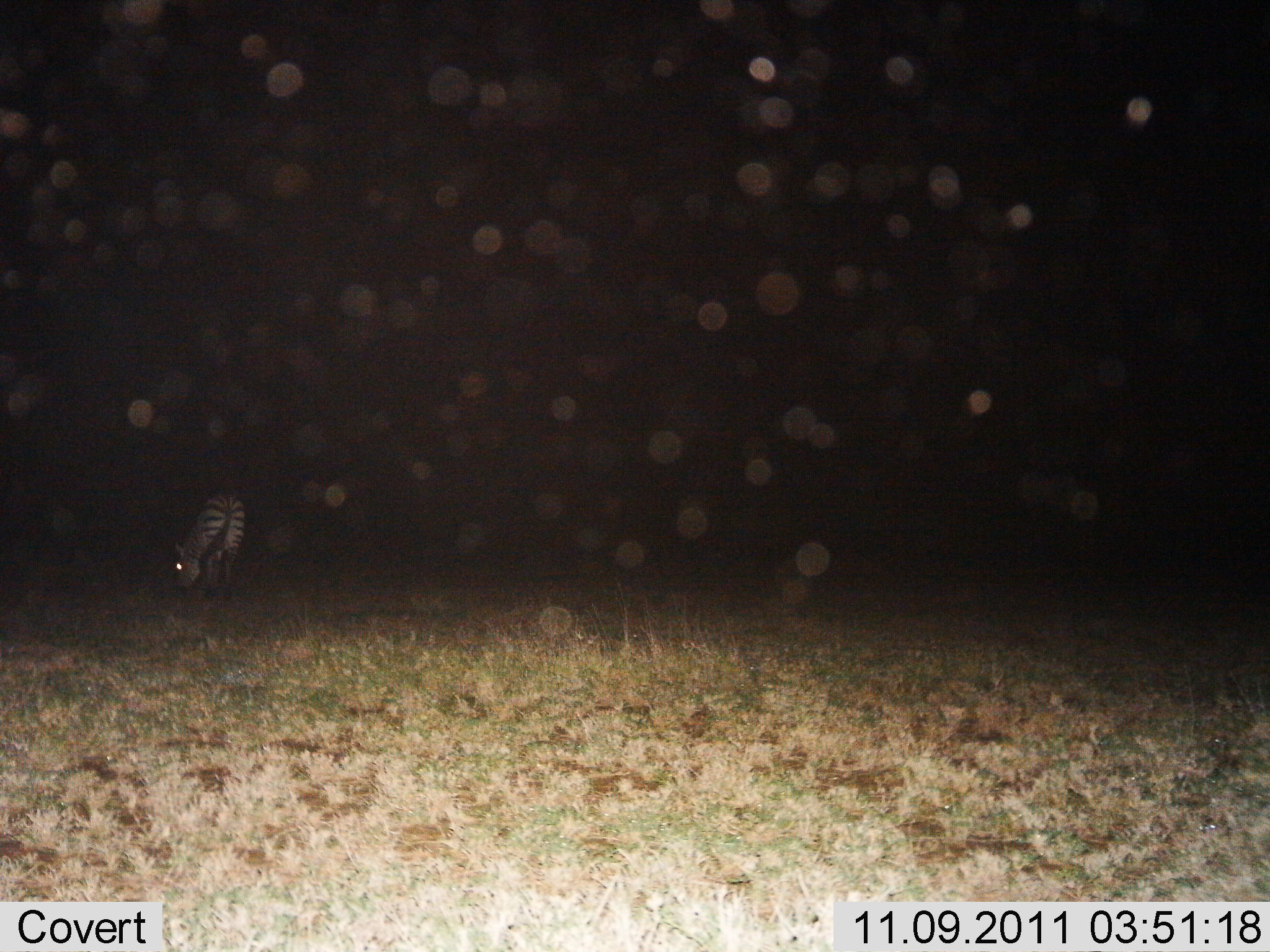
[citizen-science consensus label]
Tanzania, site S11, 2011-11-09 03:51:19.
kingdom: Animalia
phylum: Chordata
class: Mammalia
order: Perissodactyla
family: Equidae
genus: Equus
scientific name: Equus quagga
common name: plains zebra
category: zebra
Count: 1.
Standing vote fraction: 20%.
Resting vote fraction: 0%.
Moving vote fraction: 0%.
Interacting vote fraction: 0%.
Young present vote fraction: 0%.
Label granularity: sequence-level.